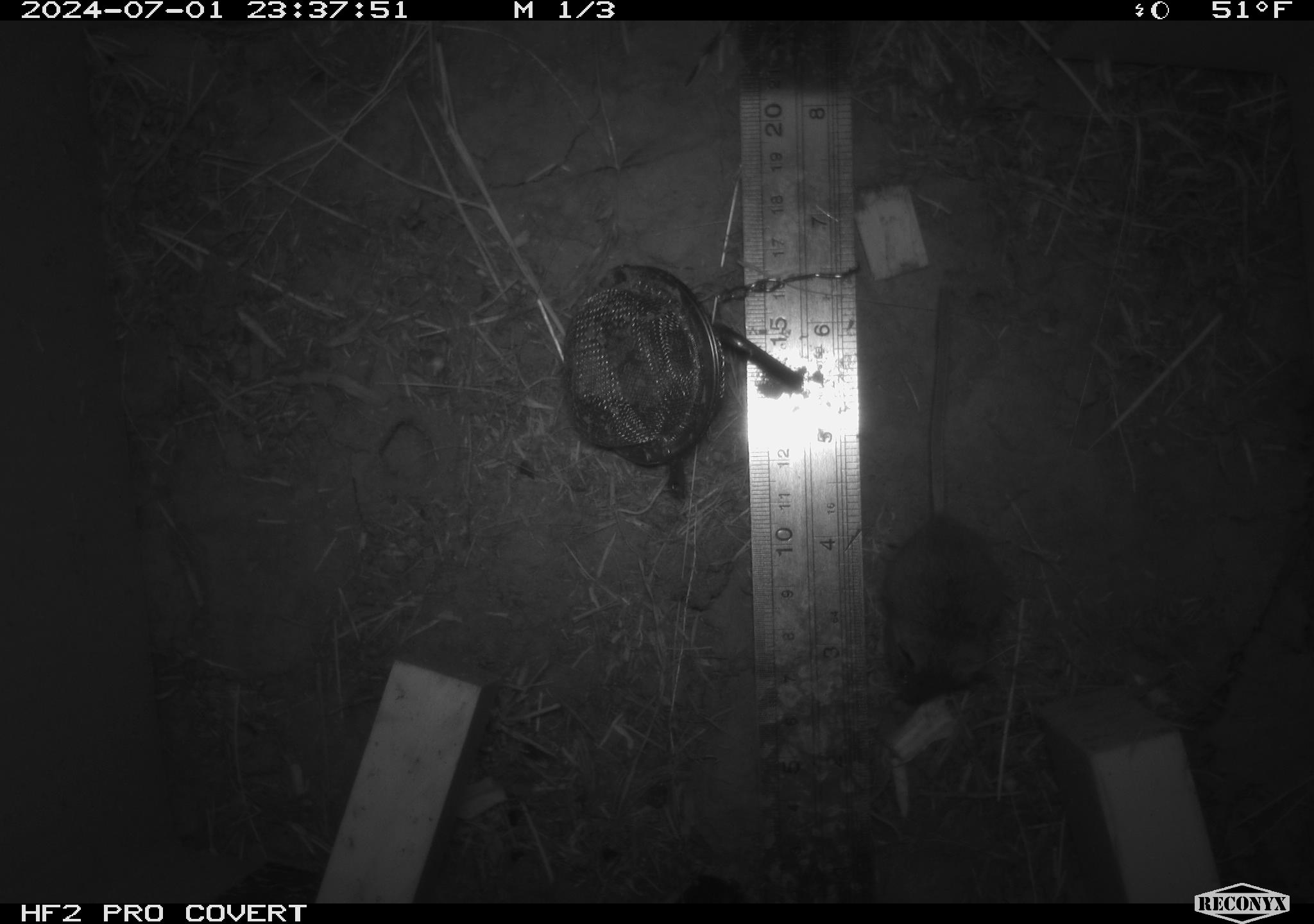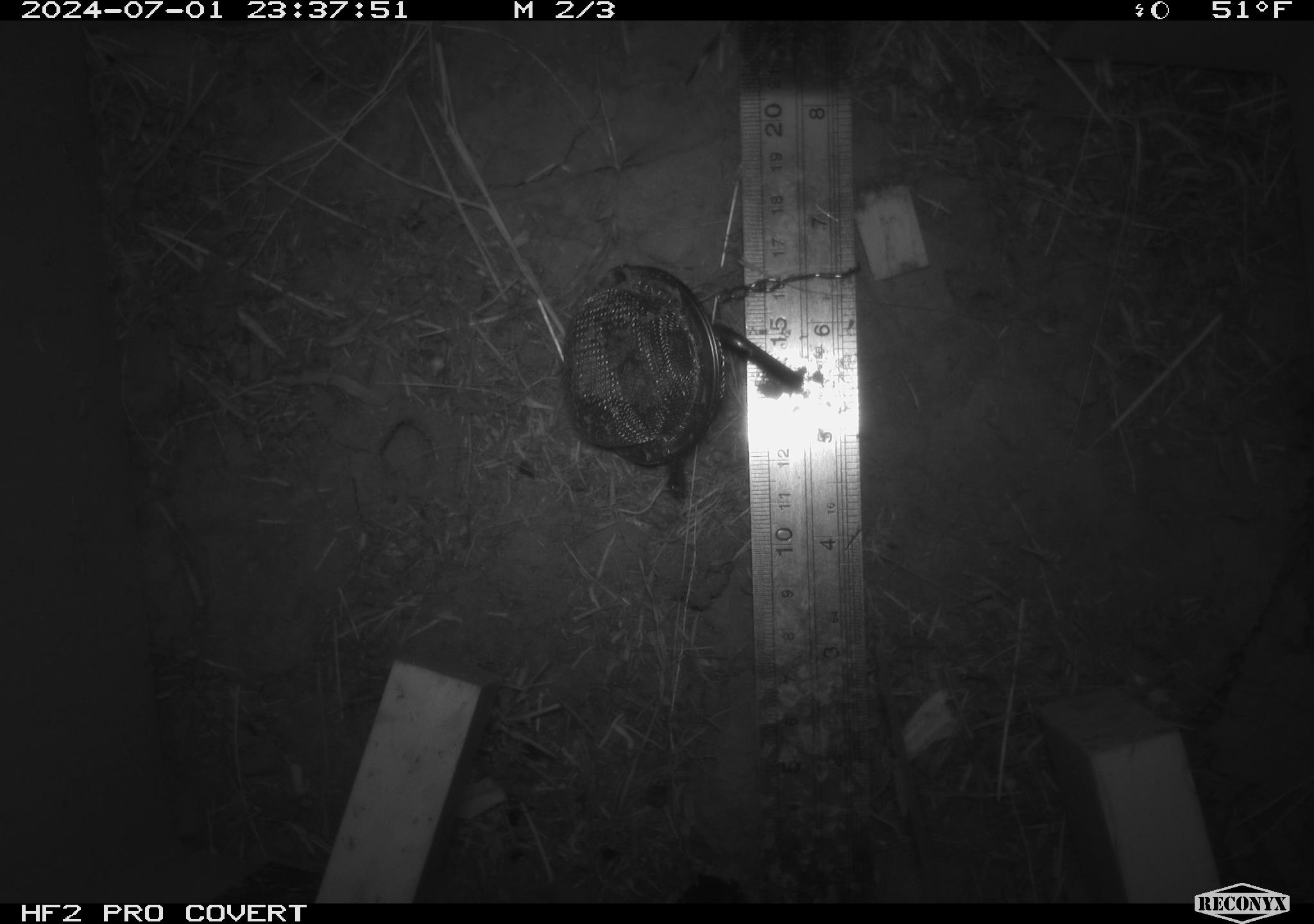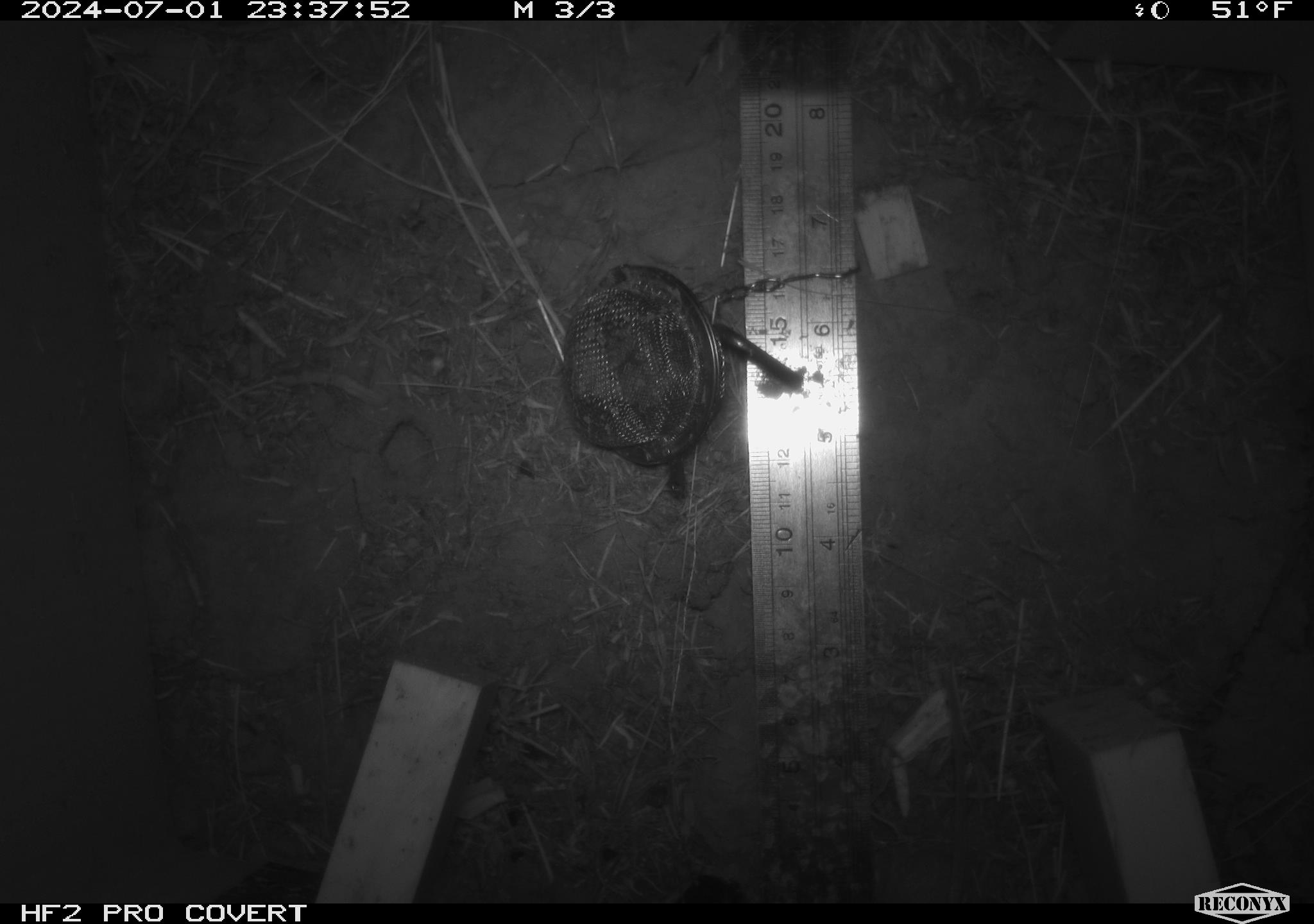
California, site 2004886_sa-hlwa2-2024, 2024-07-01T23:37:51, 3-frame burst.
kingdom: Animalia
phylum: Chordata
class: Mammalia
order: Rodentia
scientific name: Rodentia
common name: mouse species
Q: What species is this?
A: Mouse species (Rodentia).